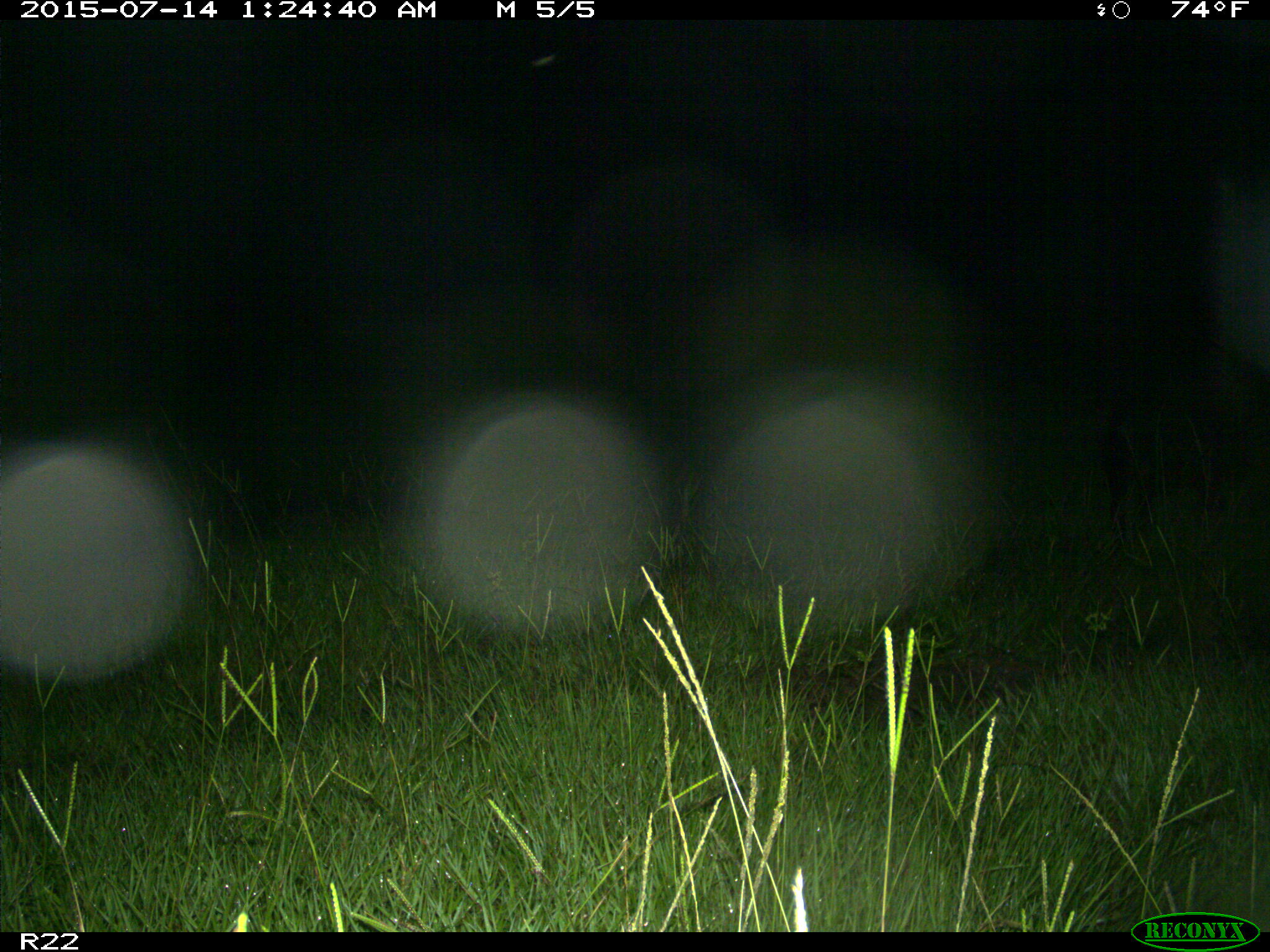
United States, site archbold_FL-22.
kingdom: Animalia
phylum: Chordata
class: Mammalia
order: Artiodactyla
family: Bovidae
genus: Bos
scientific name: Bos taurus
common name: domestic cow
Bos taurus (domestic cow).